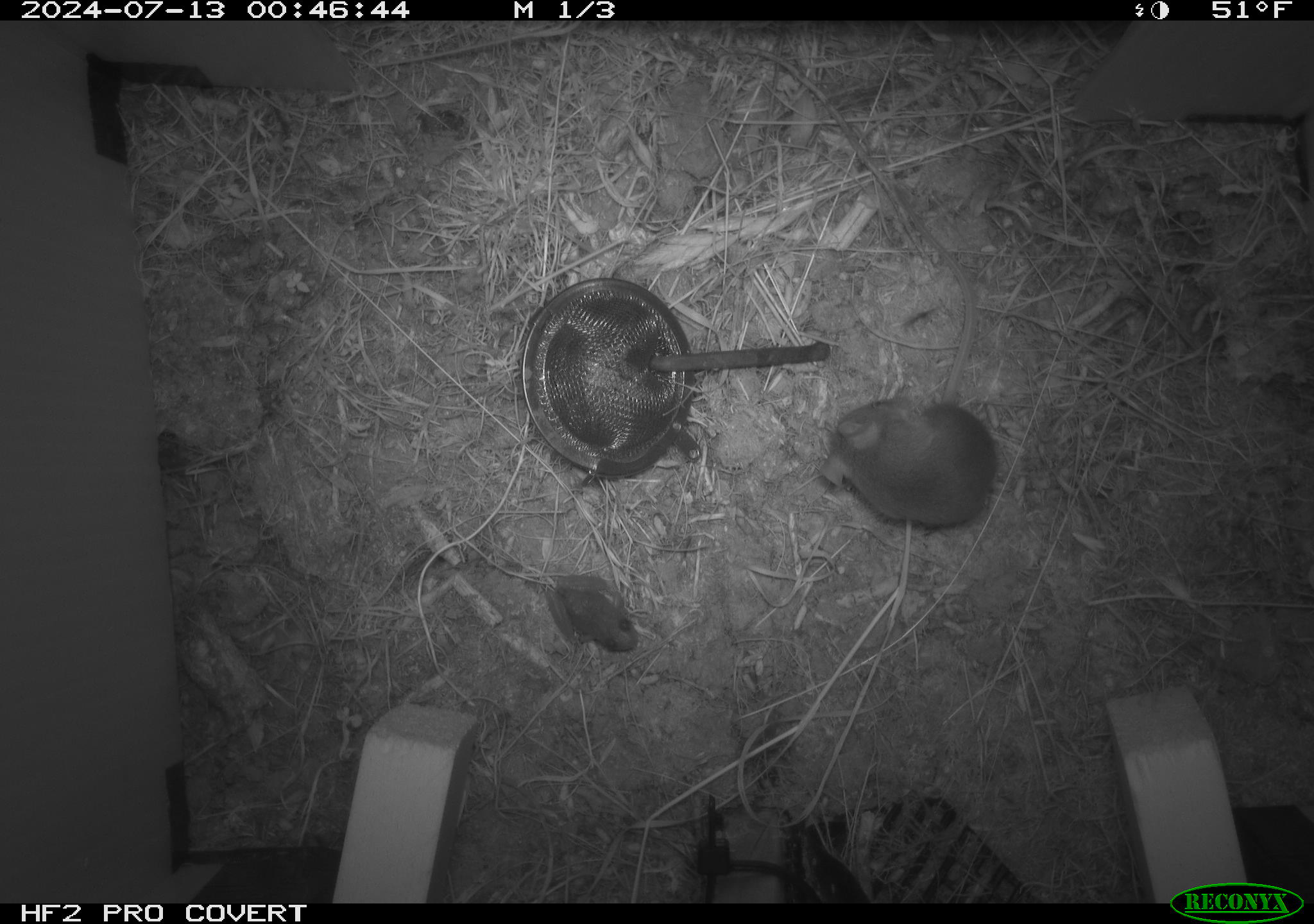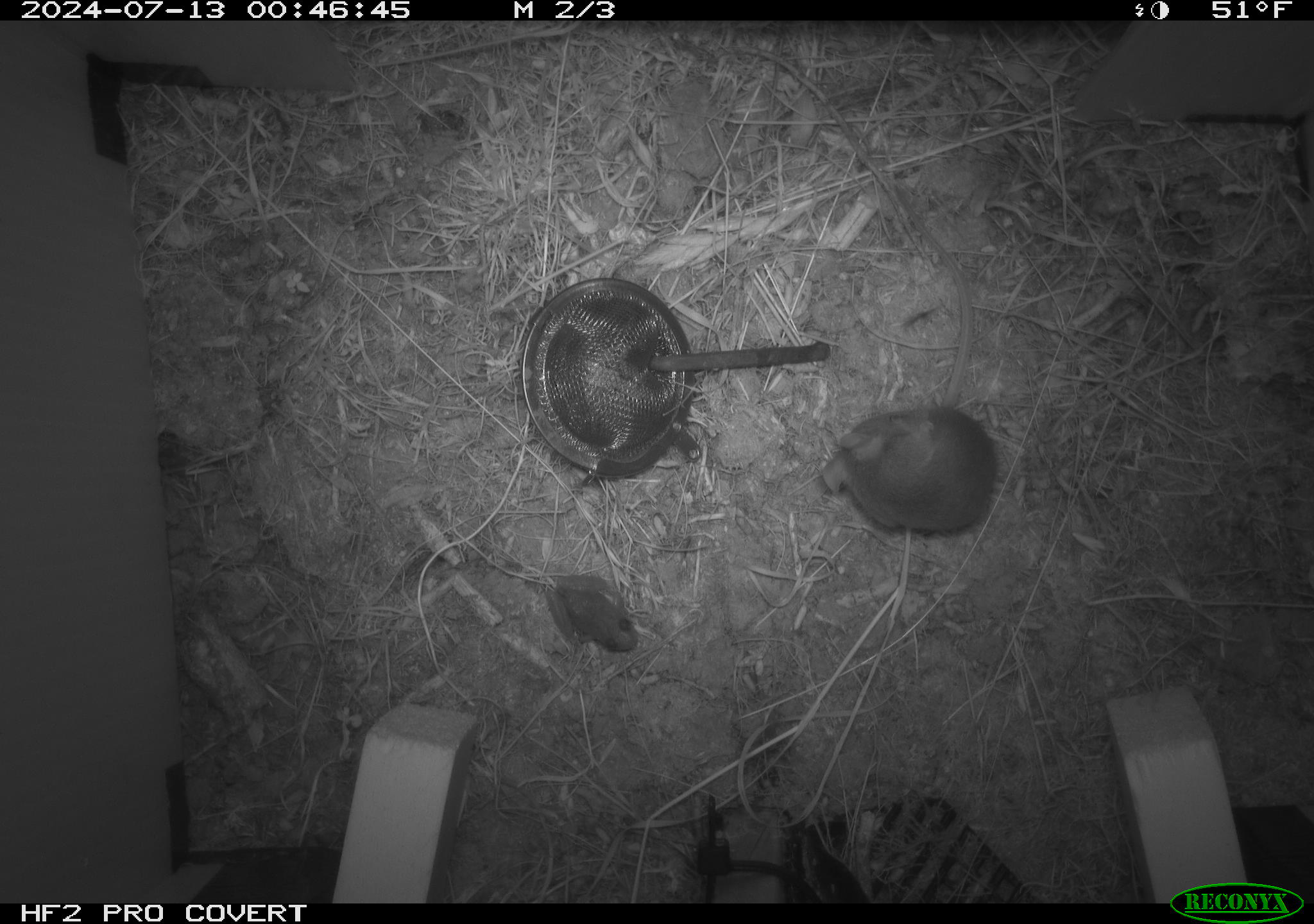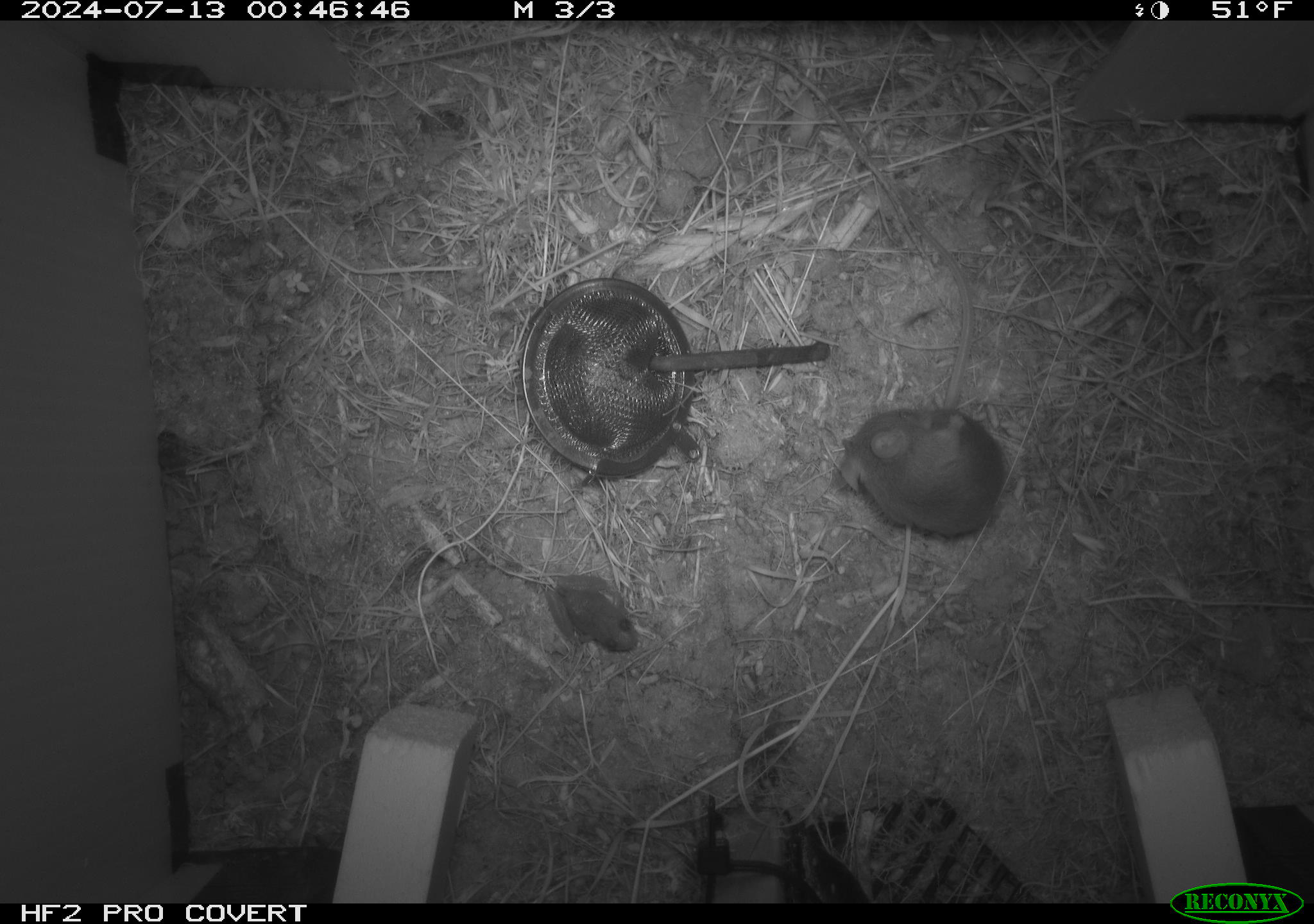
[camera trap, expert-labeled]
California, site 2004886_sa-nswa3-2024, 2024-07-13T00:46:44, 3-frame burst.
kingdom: Animalia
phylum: Chordata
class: Mammalia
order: Rodentia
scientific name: Rodentia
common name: rodent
Rodent (Rodentia).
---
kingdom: Animalia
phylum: Chordata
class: Amphibia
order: Anura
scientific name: Anura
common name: frogs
Frogs (Anura).